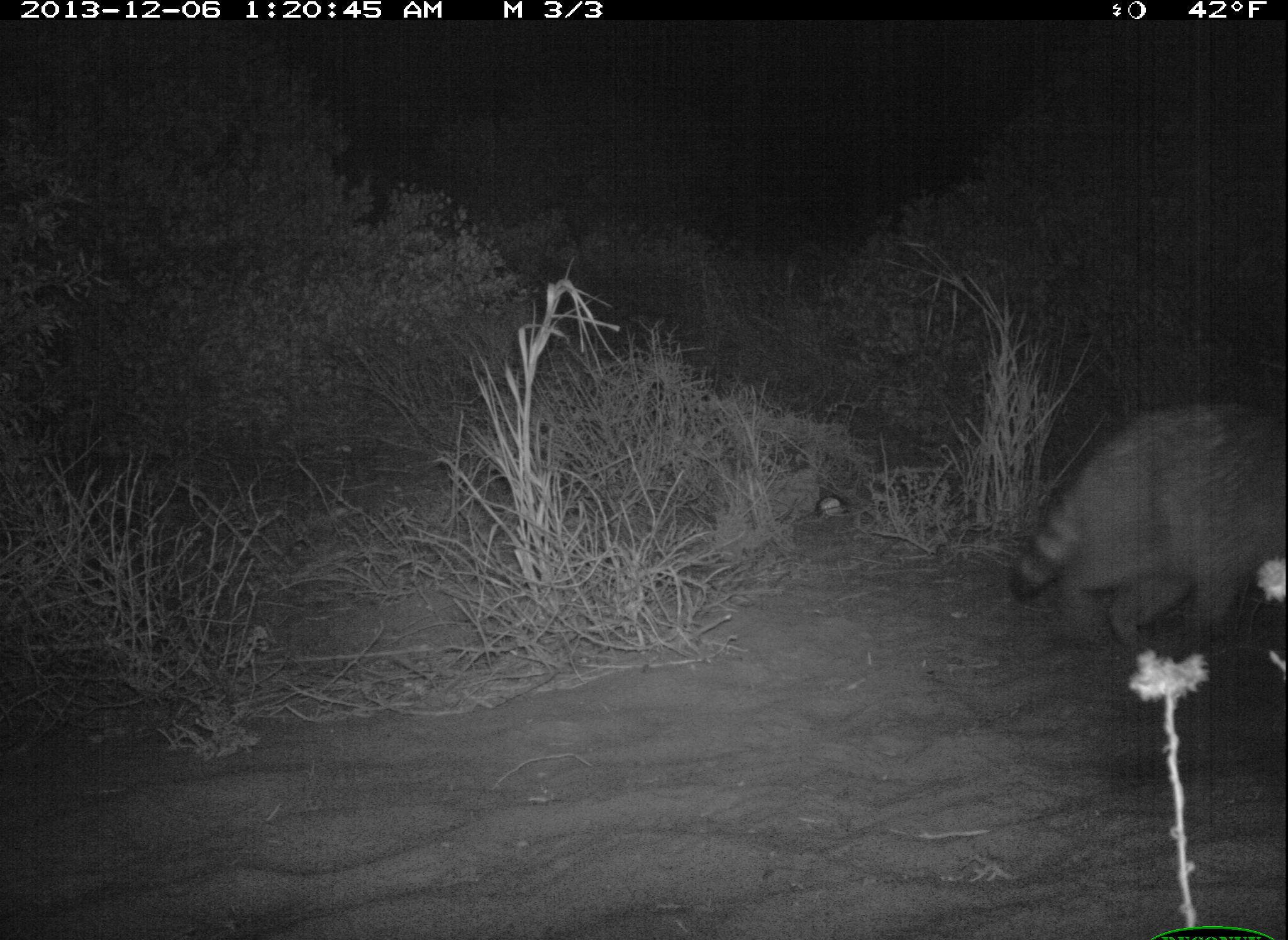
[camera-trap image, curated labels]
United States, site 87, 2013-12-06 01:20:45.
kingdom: Animalia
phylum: Chordata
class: Mammalia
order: Carnivora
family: Procyonidae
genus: Procyon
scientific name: Procyon lotor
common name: raccoon